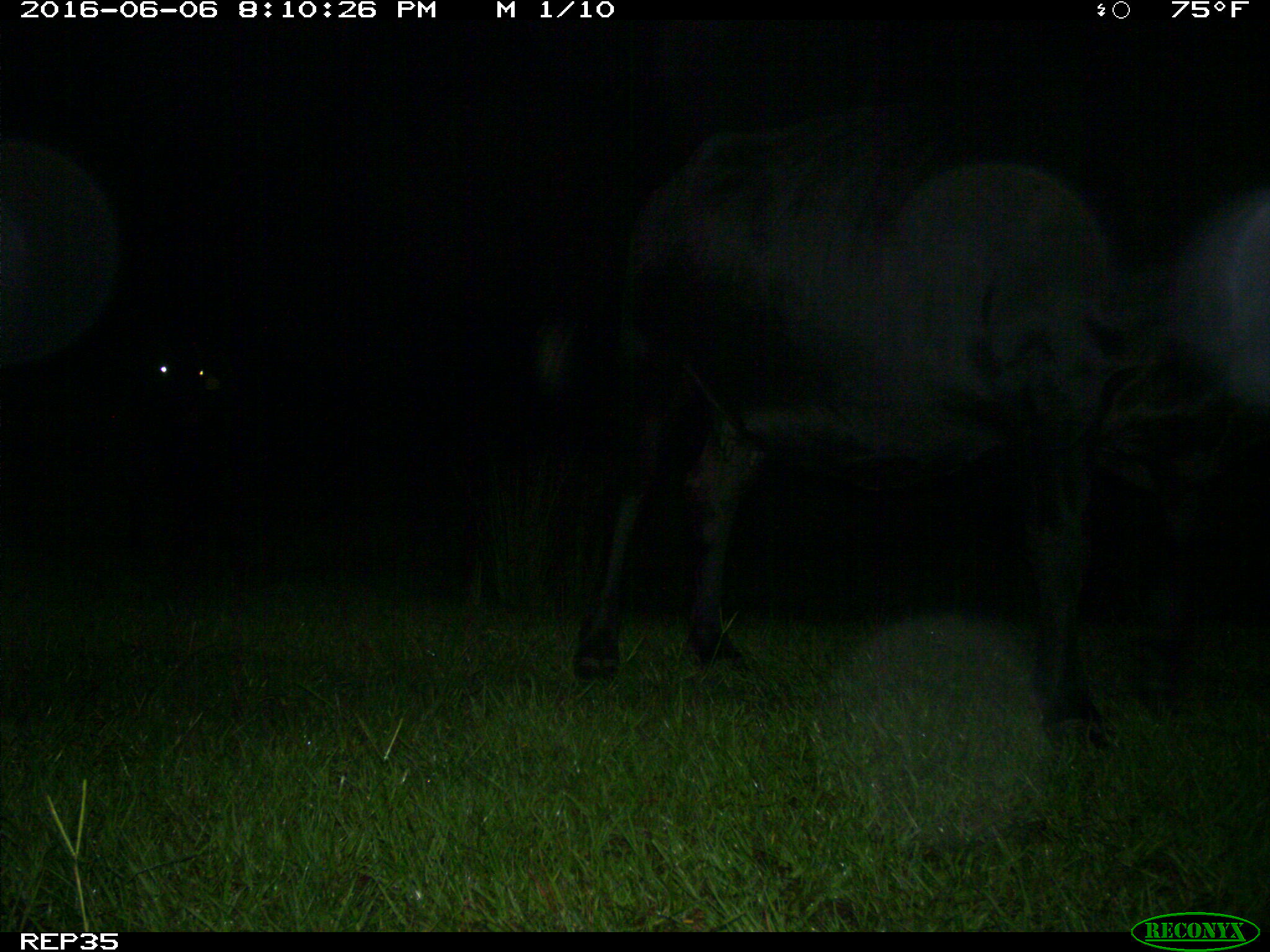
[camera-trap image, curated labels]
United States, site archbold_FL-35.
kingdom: Animalia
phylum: Chordata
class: Mammalia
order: Artiodactyla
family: Bovidae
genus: Bos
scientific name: Bos taurus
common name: domestic cow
Bos taurus (domestic cow).